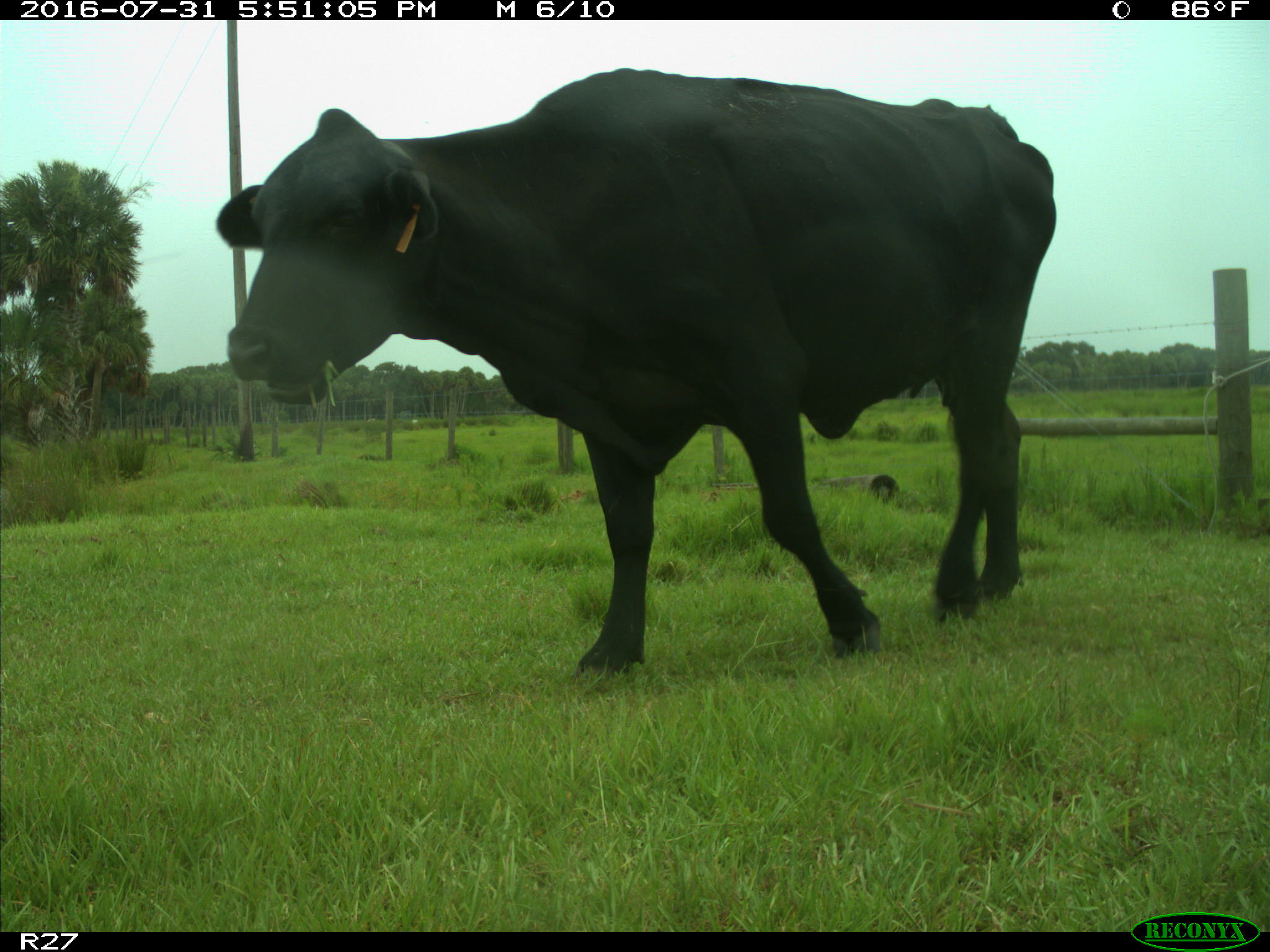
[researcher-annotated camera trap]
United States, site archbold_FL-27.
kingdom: Animalia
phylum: Chordata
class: Mammalia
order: Artiodactyla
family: Bovidae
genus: Bos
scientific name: Bos taurus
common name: domestic cow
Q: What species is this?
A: Bos taurus (domestic cow).